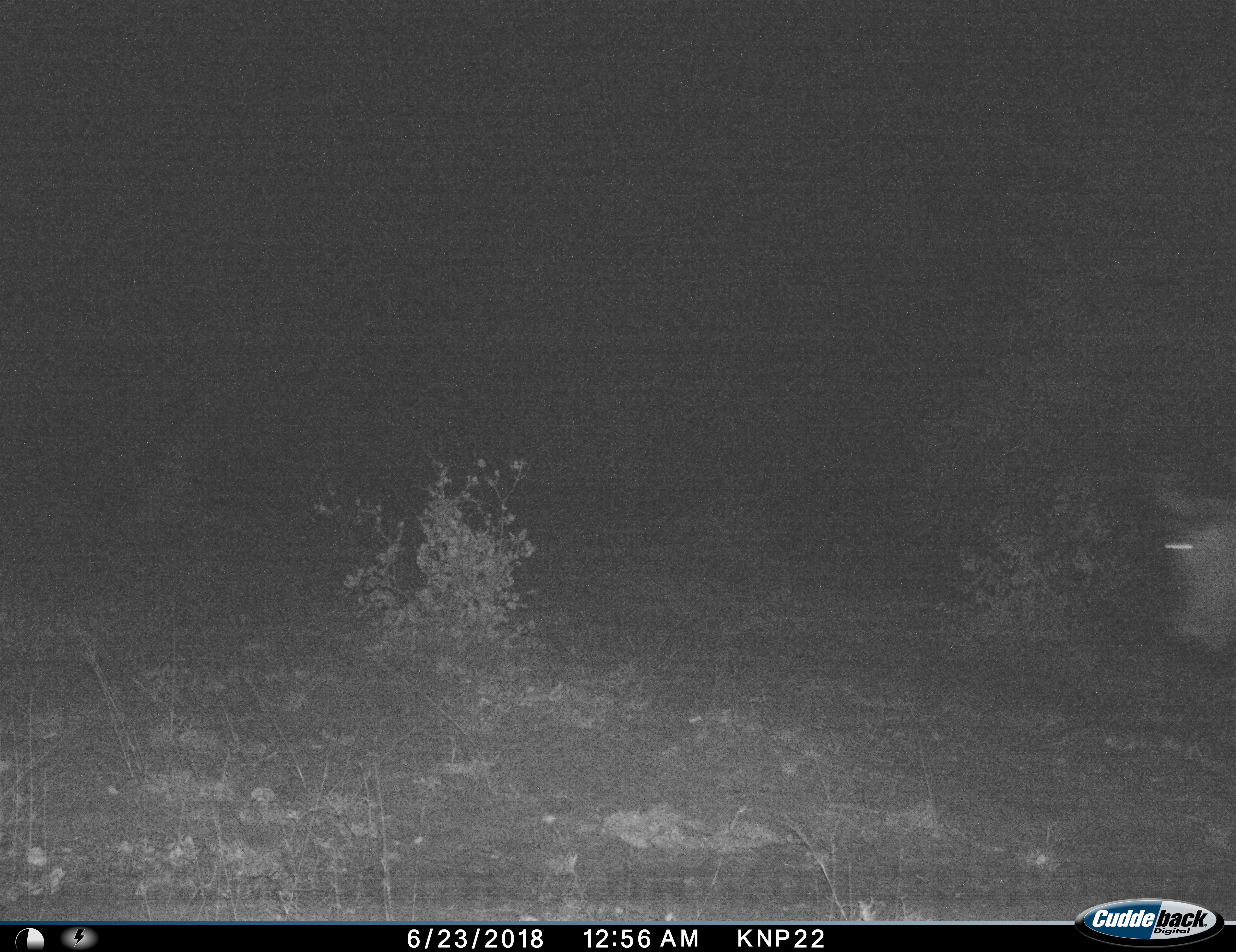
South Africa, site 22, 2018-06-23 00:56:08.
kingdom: Animalia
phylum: Chordata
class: Mammalia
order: Artiodactyla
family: Bovidae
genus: Connochaetes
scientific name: Connochaetes taurinus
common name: blue wildebeest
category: wildebeestblue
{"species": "wildebeestblue (blue wildebeest) (Connochaetes taurinus)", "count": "1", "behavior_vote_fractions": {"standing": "40%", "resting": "0%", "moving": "60%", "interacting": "0%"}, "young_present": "0%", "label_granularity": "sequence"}